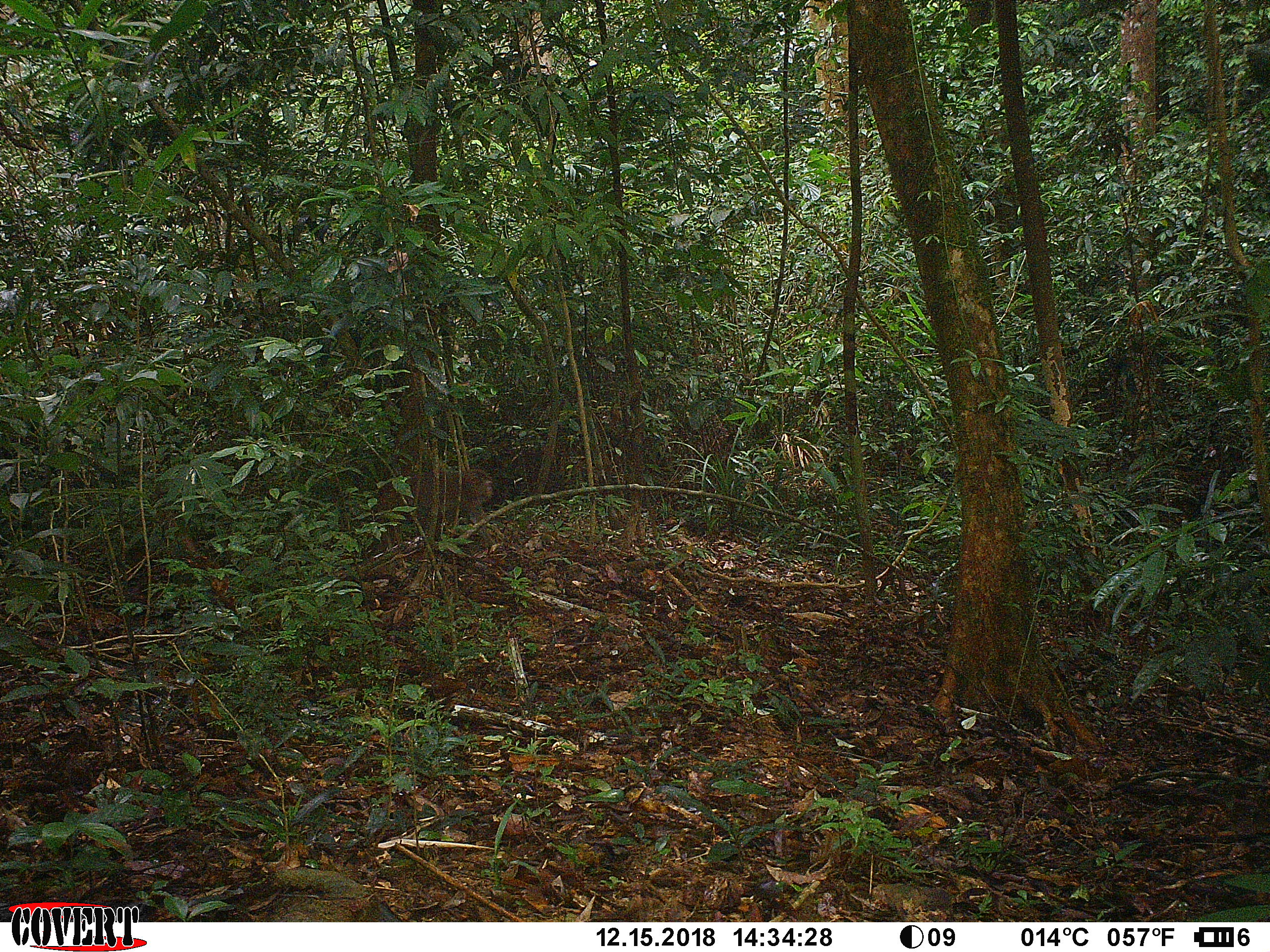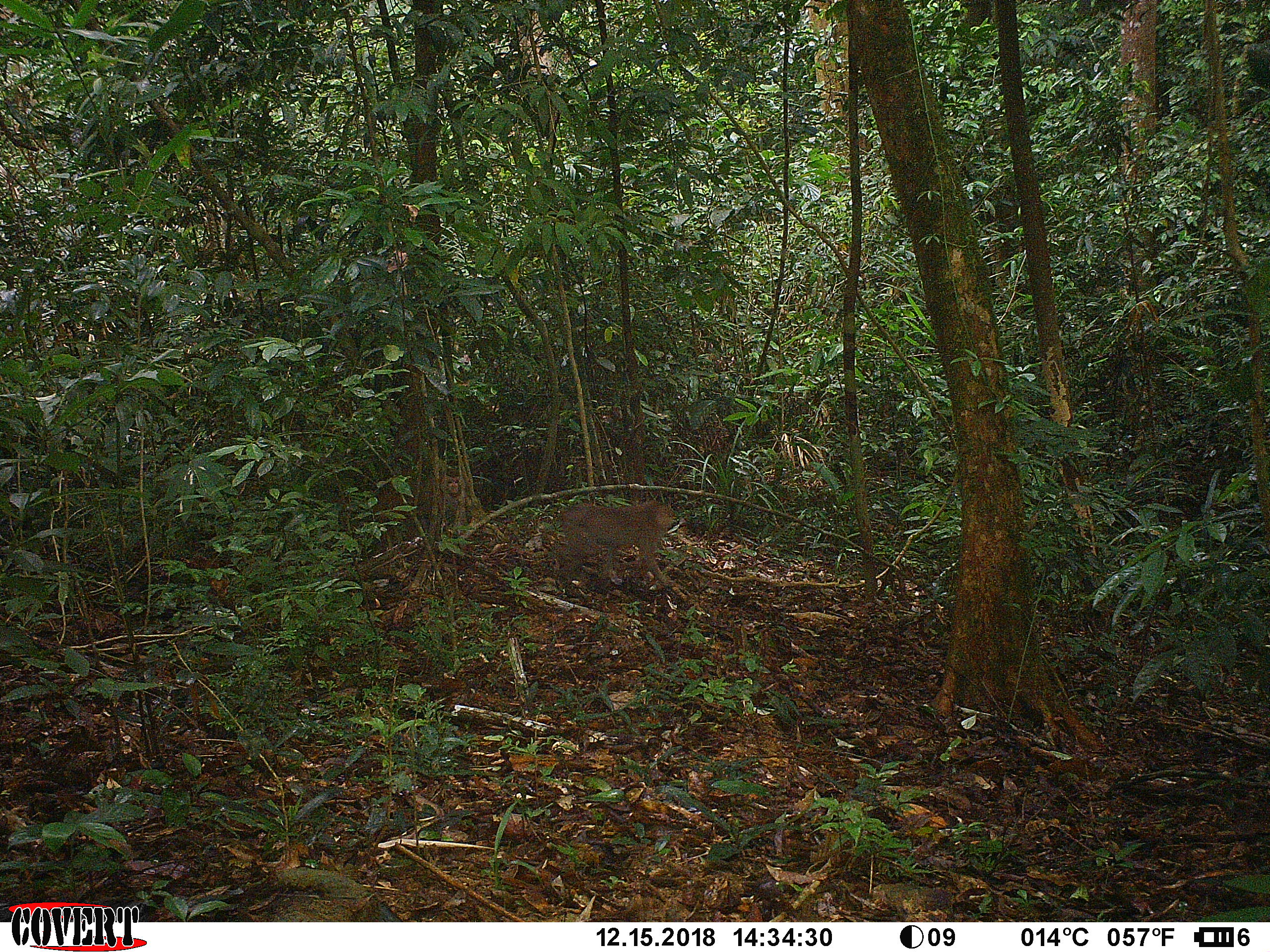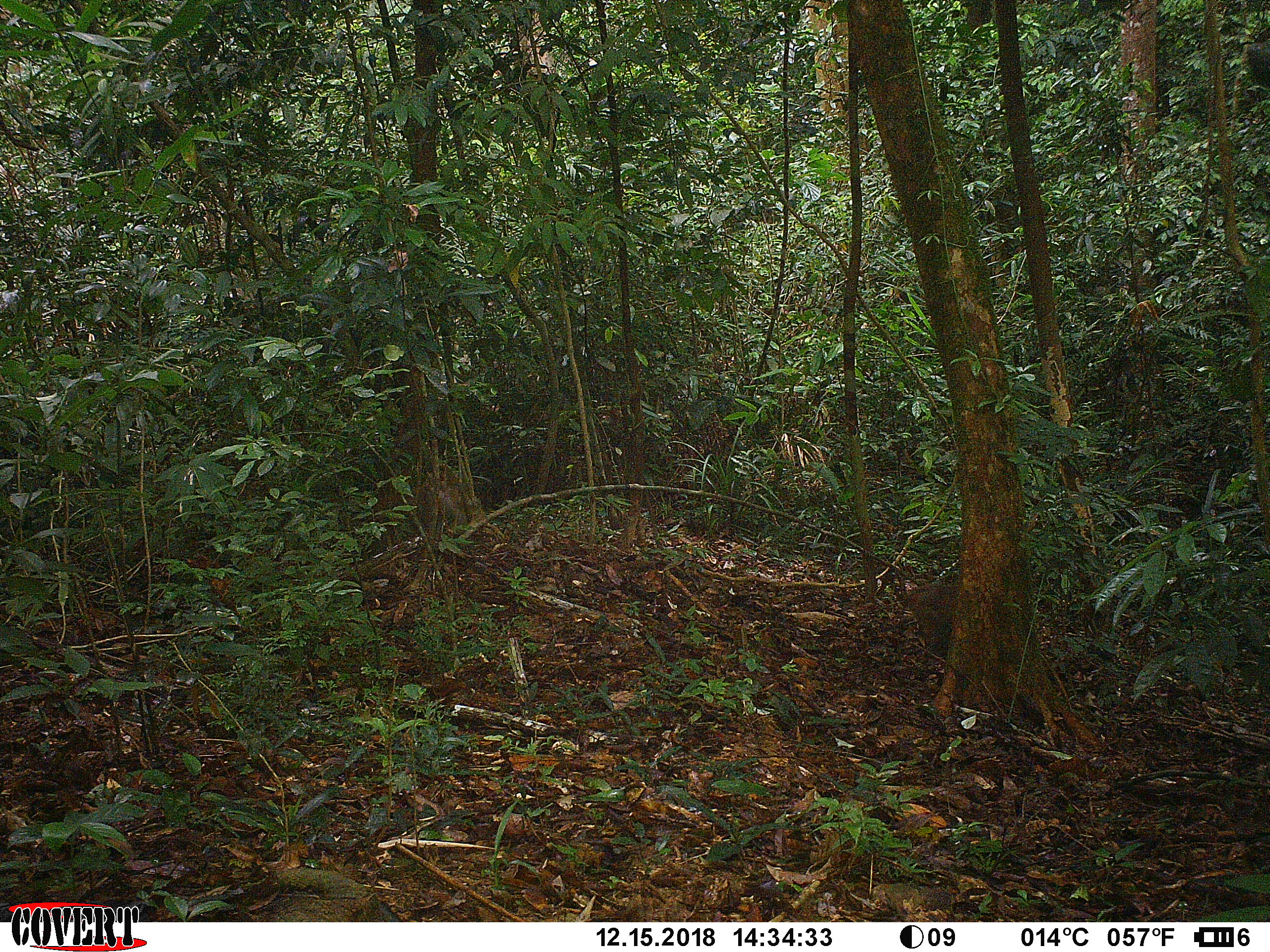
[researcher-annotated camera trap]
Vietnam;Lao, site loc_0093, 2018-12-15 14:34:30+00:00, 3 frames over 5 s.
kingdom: Animalia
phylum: Chordata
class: Mammalia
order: Primates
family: Cercopithecidae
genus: Macaca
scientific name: Macaca nemestrina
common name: pig-tailed macaque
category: pig tailed macaque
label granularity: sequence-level